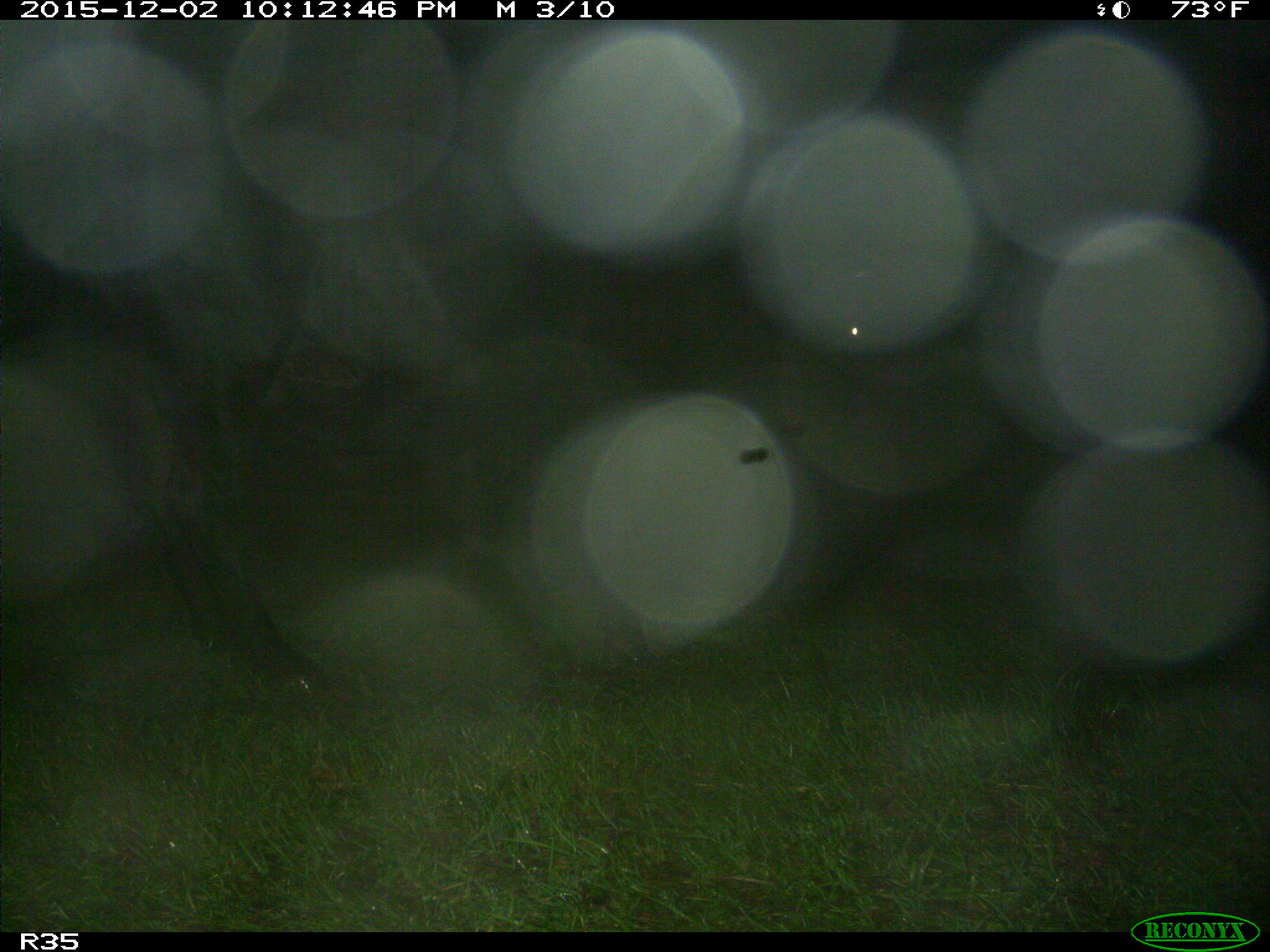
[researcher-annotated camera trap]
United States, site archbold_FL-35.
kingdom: Animalia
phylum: Chordata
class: Mammalia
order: Artiodactyla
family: Bovidae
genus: Bos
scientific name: Bos taurus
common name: domestic cow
Bos taurus (domestic cow).